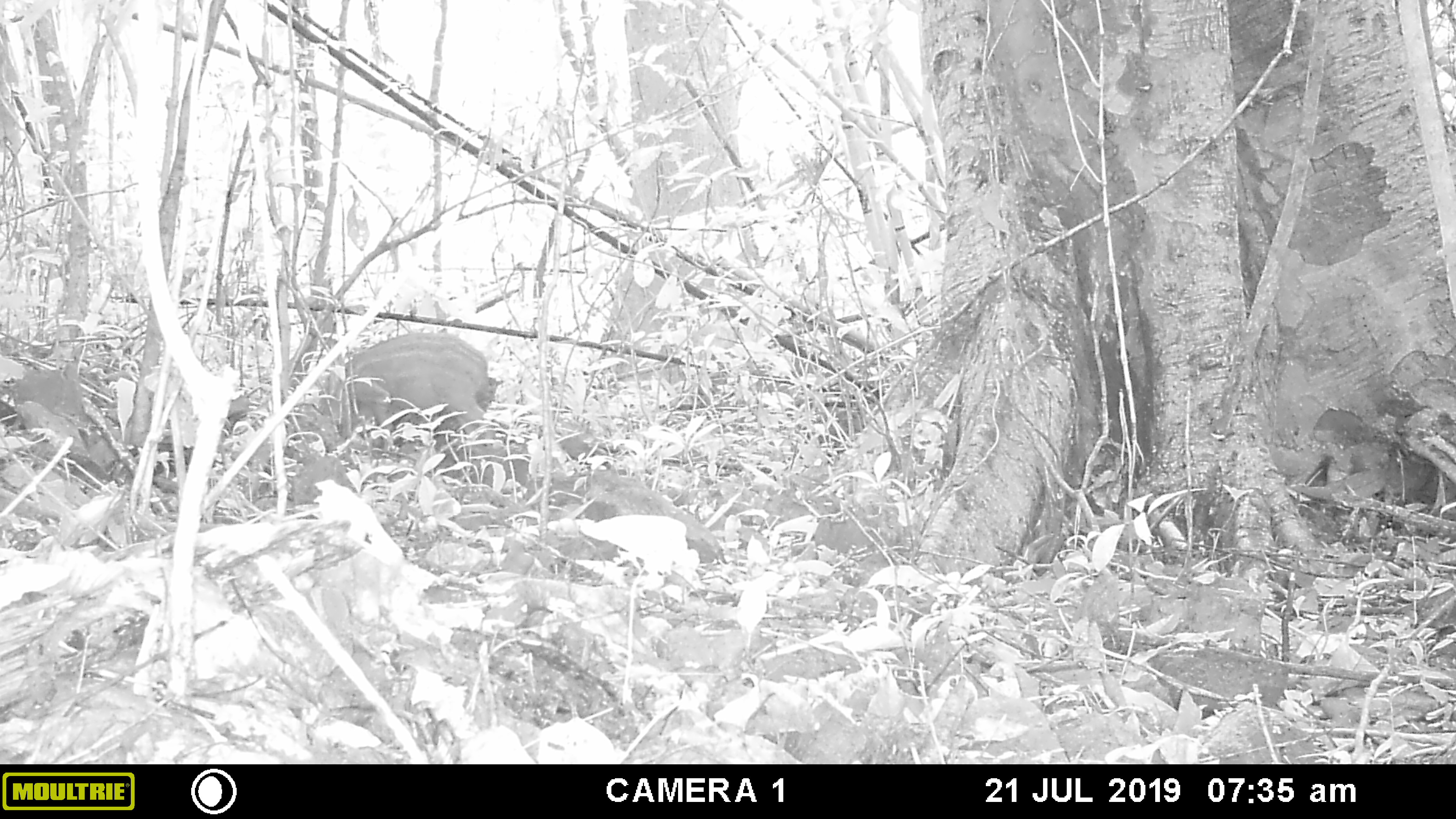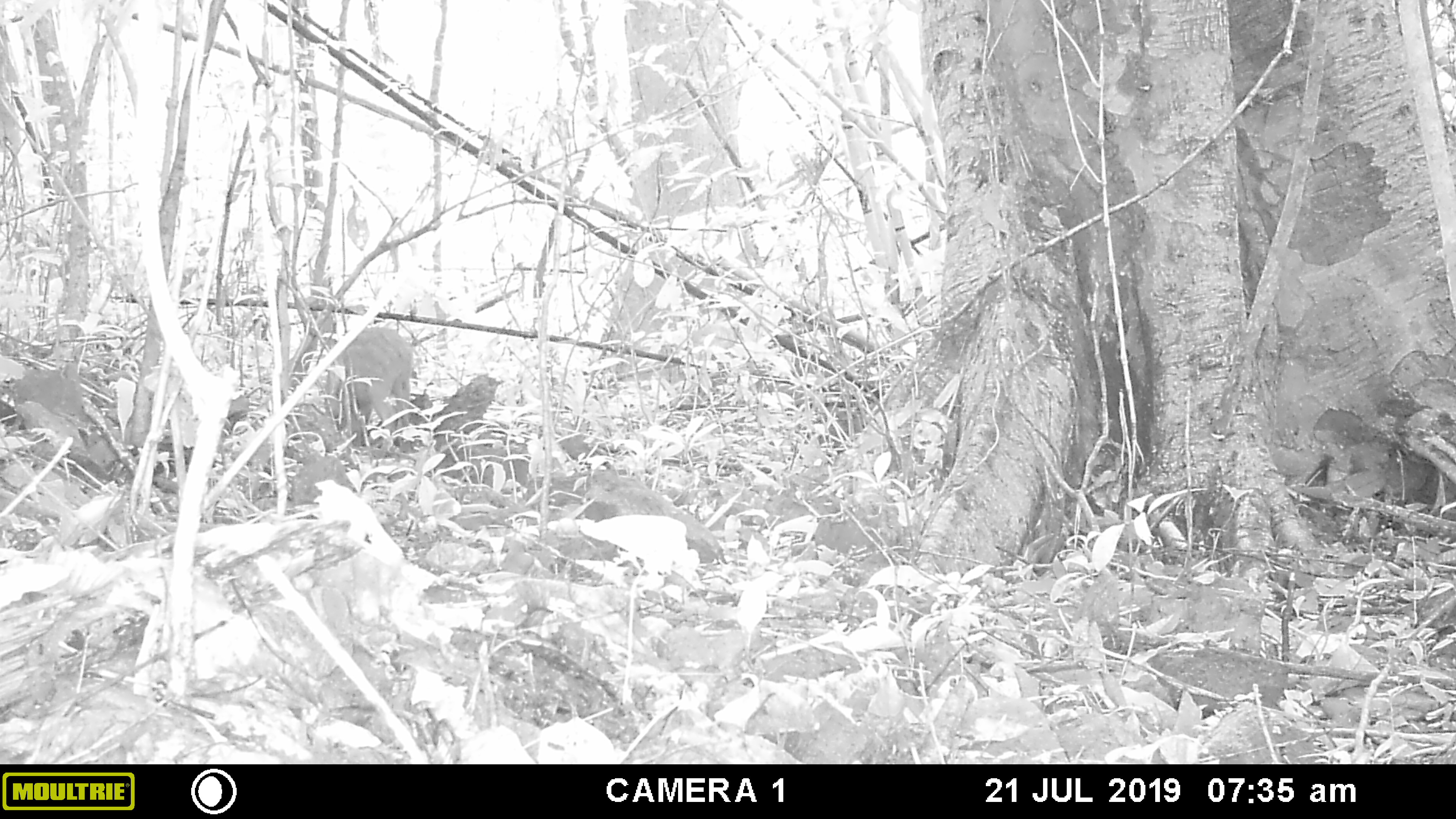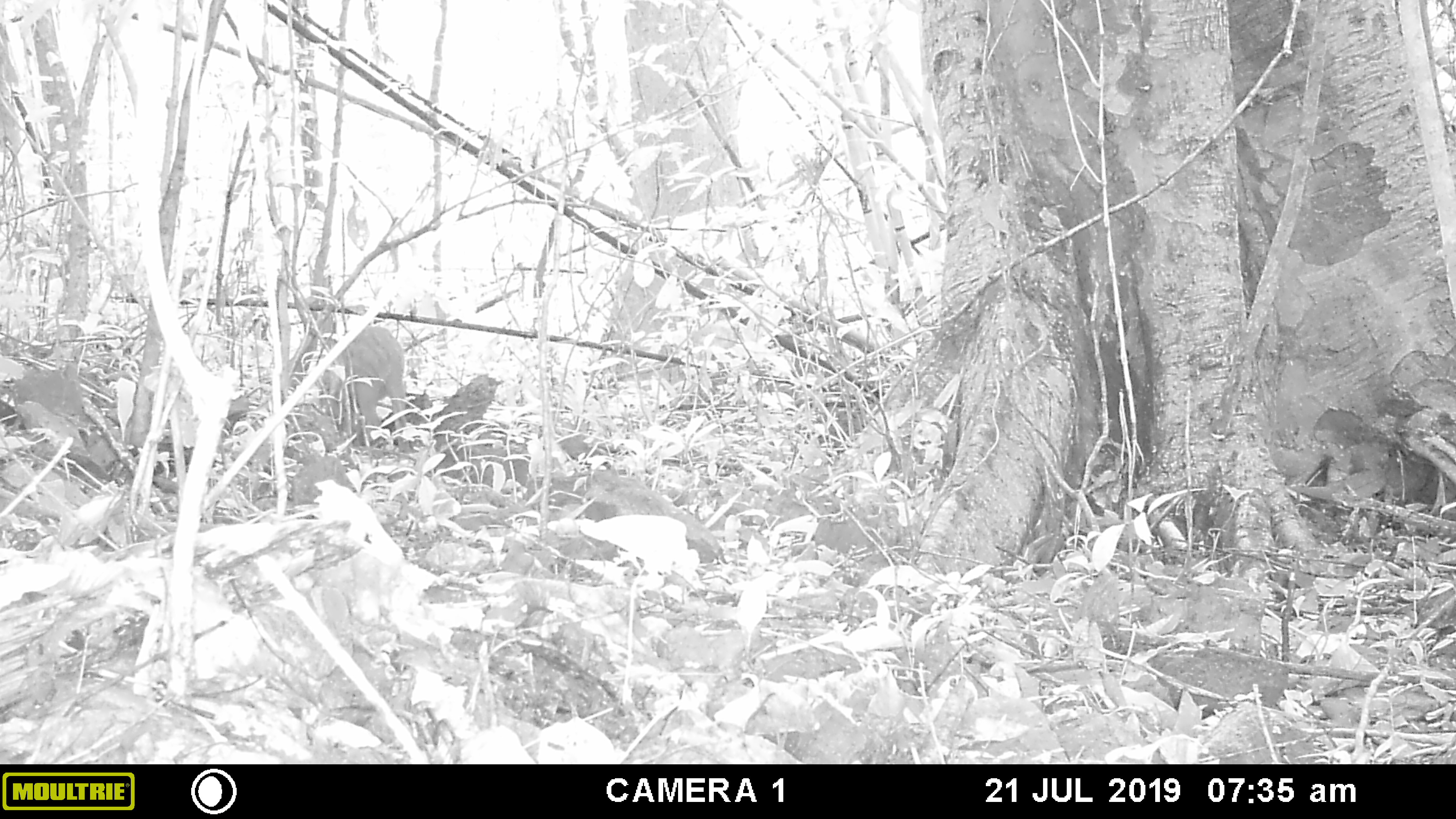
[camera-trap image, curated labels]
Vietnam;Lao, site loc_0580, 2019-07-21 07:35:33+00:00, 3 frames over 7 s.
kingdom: Animalia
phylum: Chordata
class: Mammalia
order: Artiodactyla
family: Suidae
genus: Sus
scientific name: Sus scrofa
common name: eurasian wild pig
Eurasian wild pig (Sus scrofa). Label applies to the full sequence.